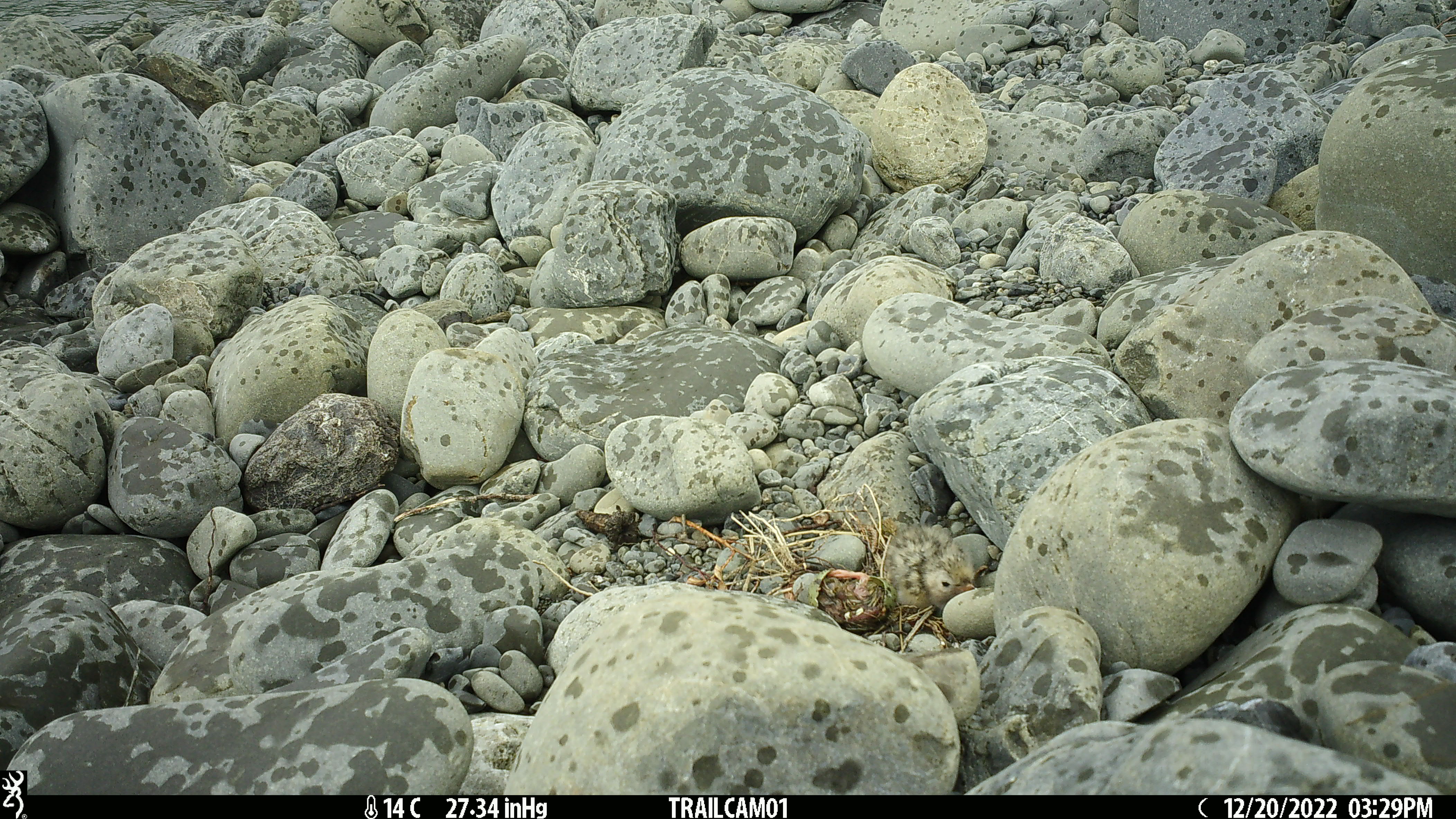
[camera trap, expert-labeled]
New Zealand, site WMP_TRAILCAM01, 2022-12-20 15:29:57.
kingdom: Animalia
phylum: Chordata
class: Aves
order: Charadriiformes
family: Laridae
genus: Chlidonias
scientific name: Chlidonias albostriatus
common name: black-fronted tern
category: black fronted tern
Black fronted tern (black-fronted tern) (Chlidonias albostriatus).